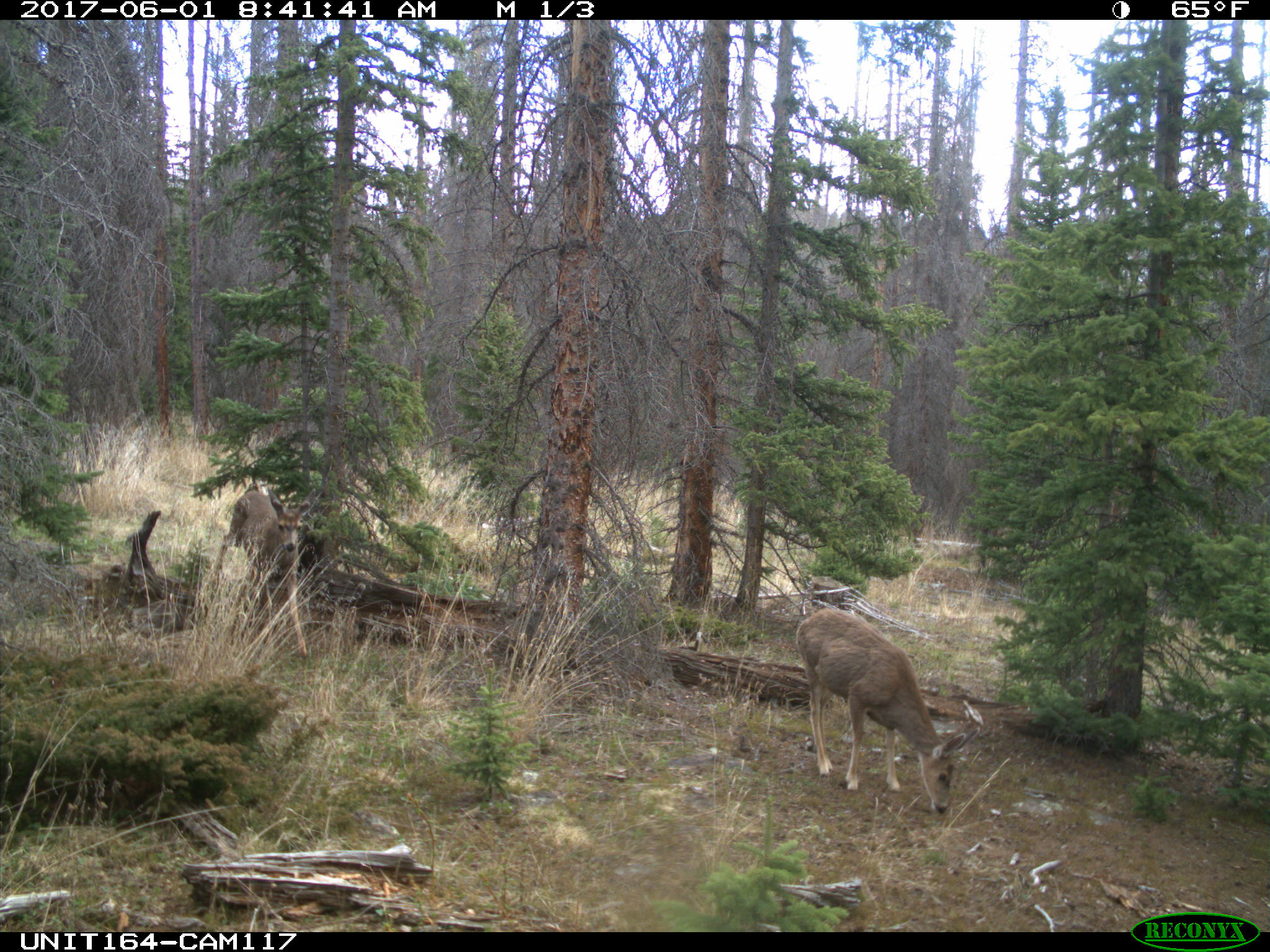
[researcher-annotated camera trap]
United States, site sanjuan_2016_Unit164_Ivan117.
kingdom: Animalia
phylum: Chordata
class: Mammalia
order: Artiodactyla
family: Cervidae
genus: Odocoileus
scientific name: Odocoileus hemionus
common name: mule deer